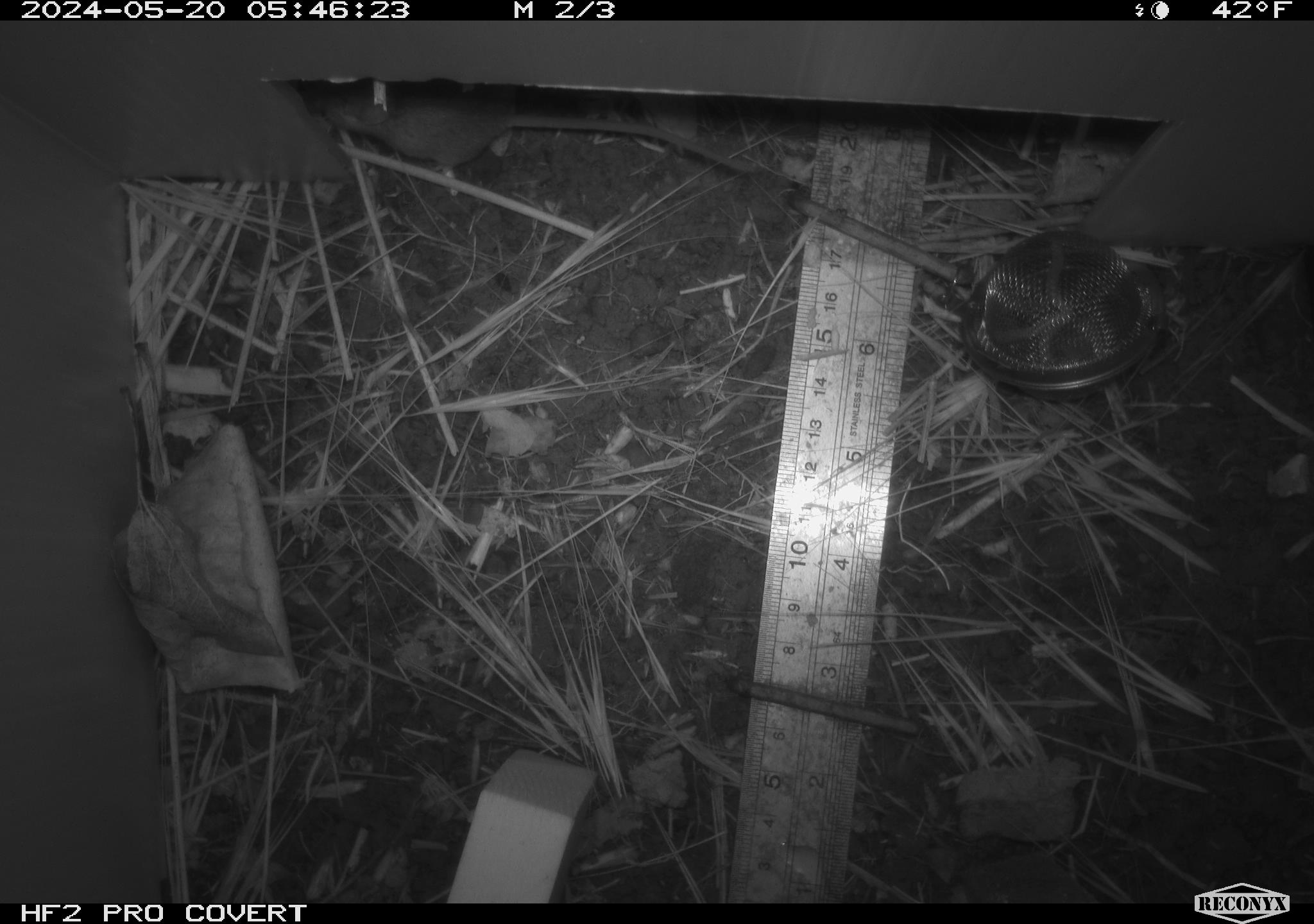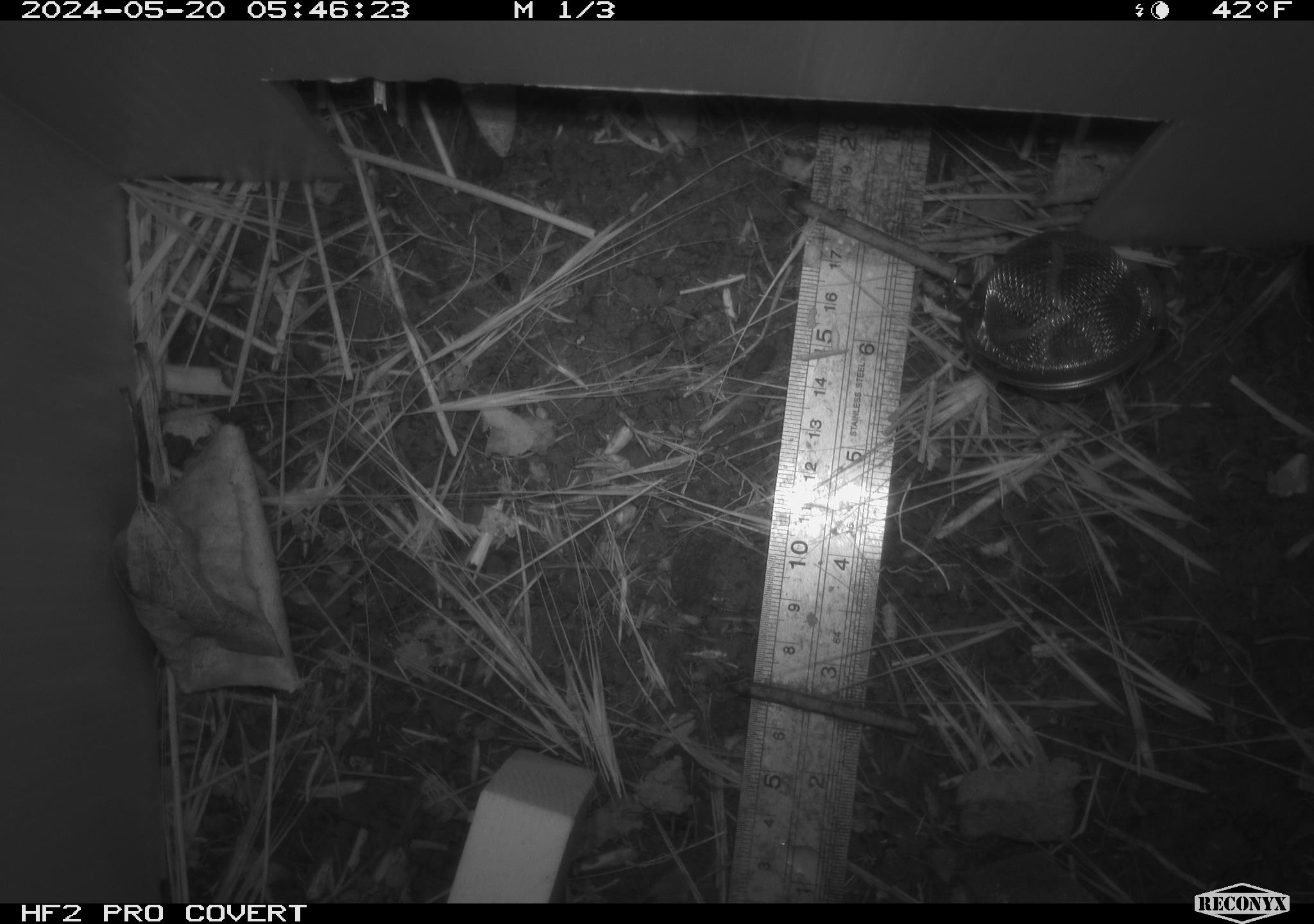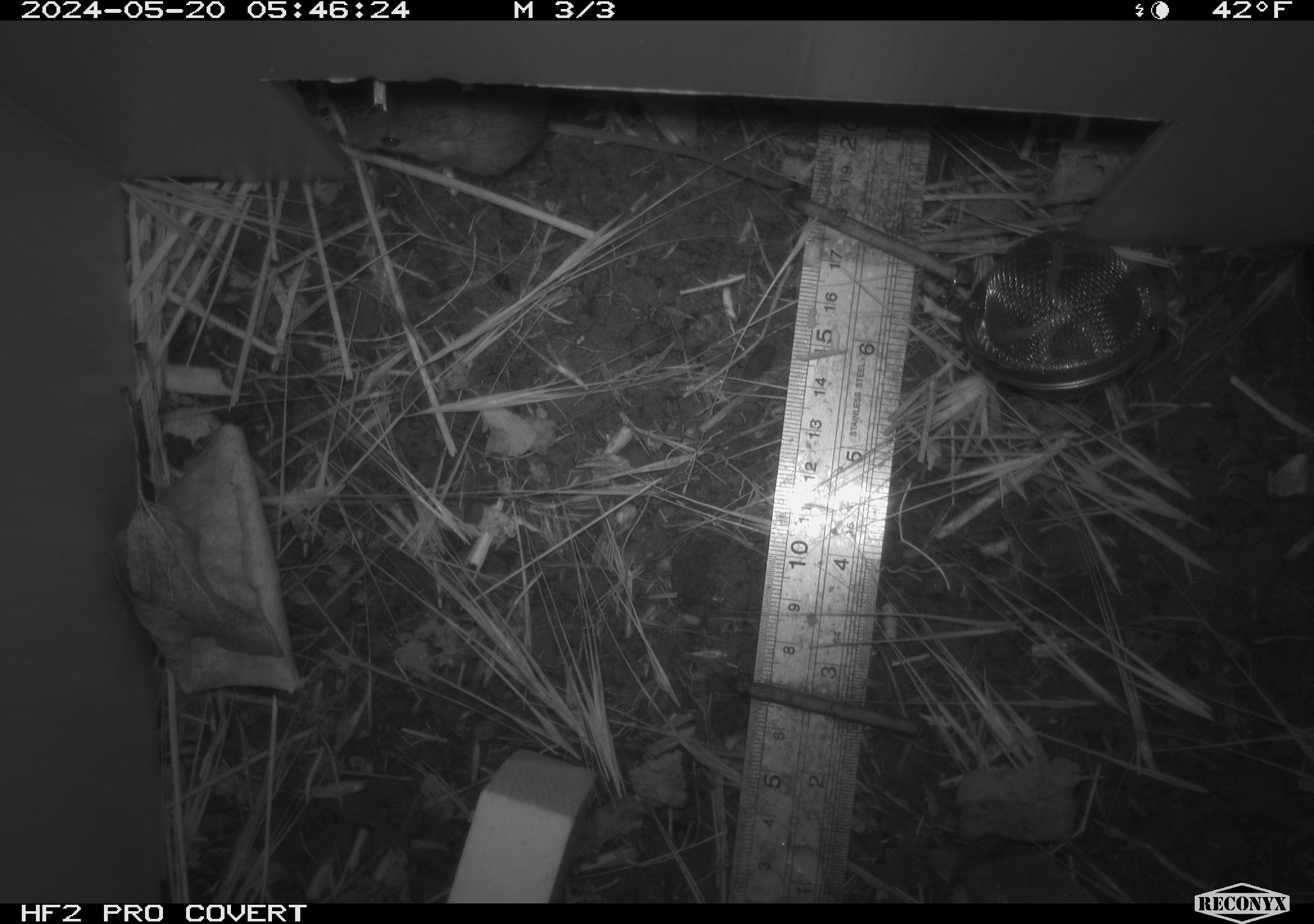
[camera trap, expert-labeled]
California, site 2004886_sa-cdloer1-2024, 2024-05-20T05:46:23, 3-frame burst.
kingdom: Animalia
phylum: Chordata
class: Mammalia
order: Rodentia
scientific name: Rodentia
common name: mouse species